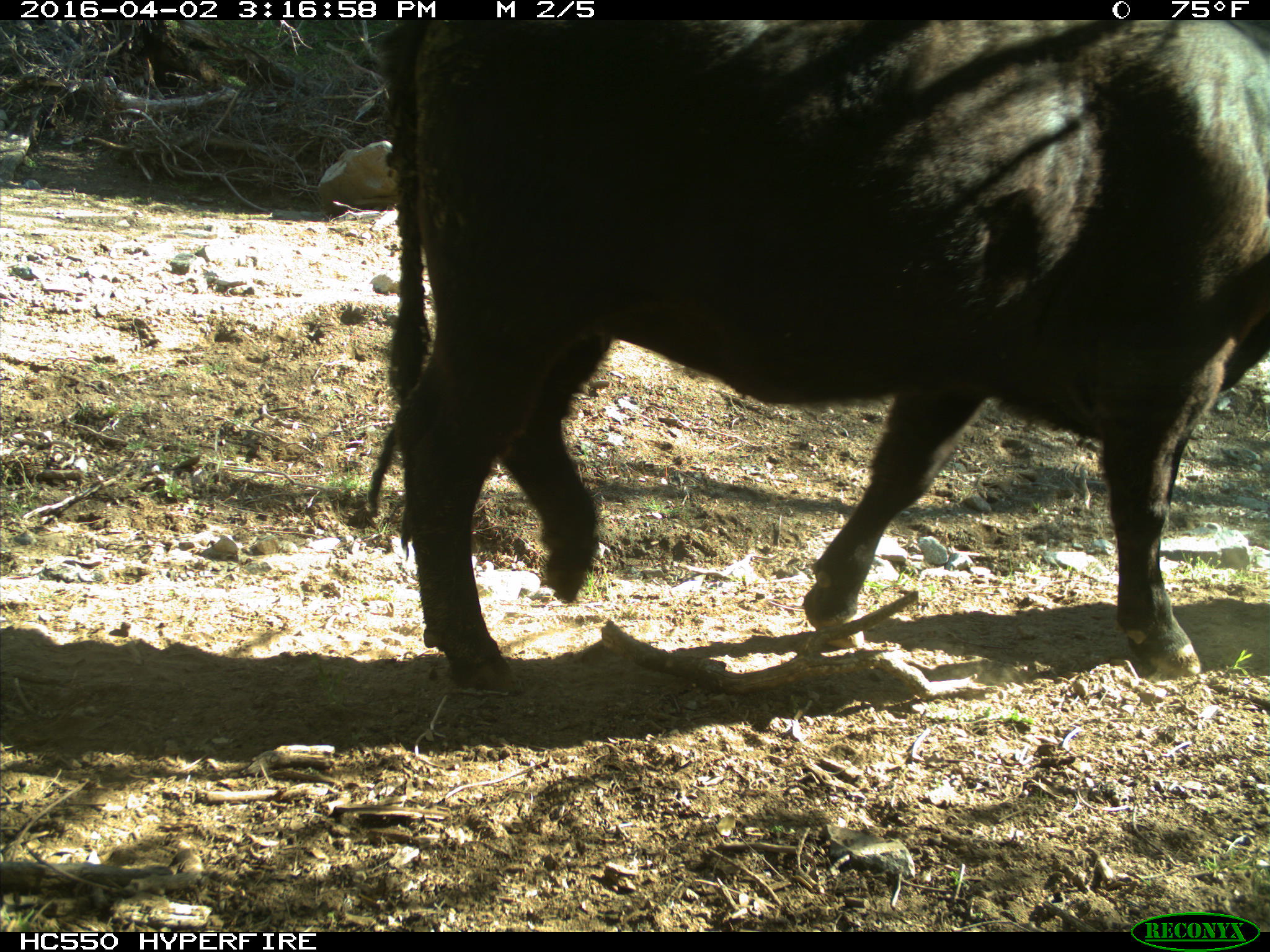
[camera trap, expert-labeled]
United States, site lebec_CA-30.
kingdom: Animalia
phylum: Chordata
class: Mammalia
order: Artiodactyla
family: Bovidae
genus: Bos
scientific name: Bos taurus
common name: domestic cow